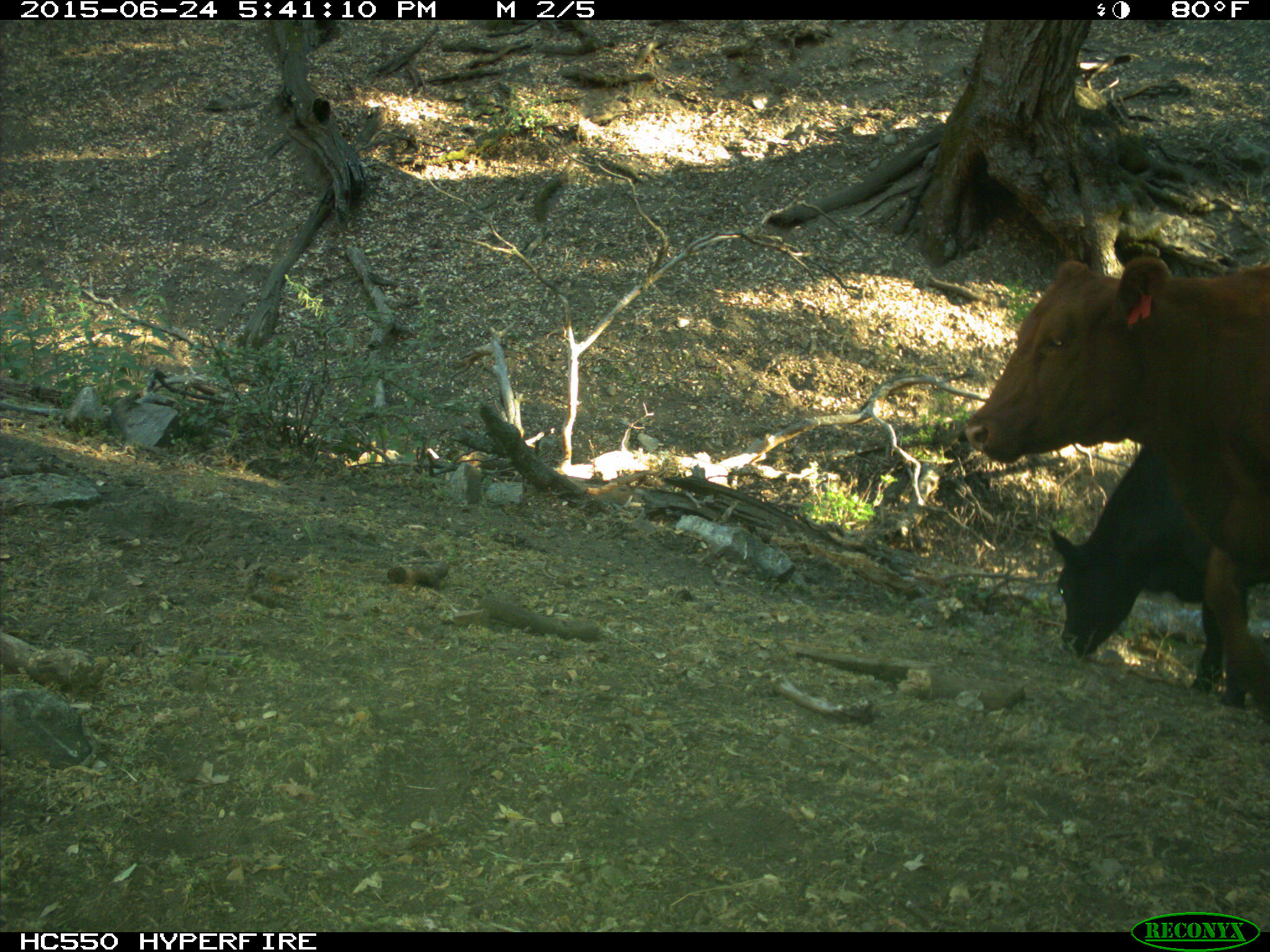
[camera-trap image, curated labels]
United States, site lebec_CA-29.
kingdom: Animalia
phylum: Chordata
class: Mammalia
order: Artiodactyla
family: Bovidae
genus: Bos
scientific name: Bos taurus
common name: domestic cow